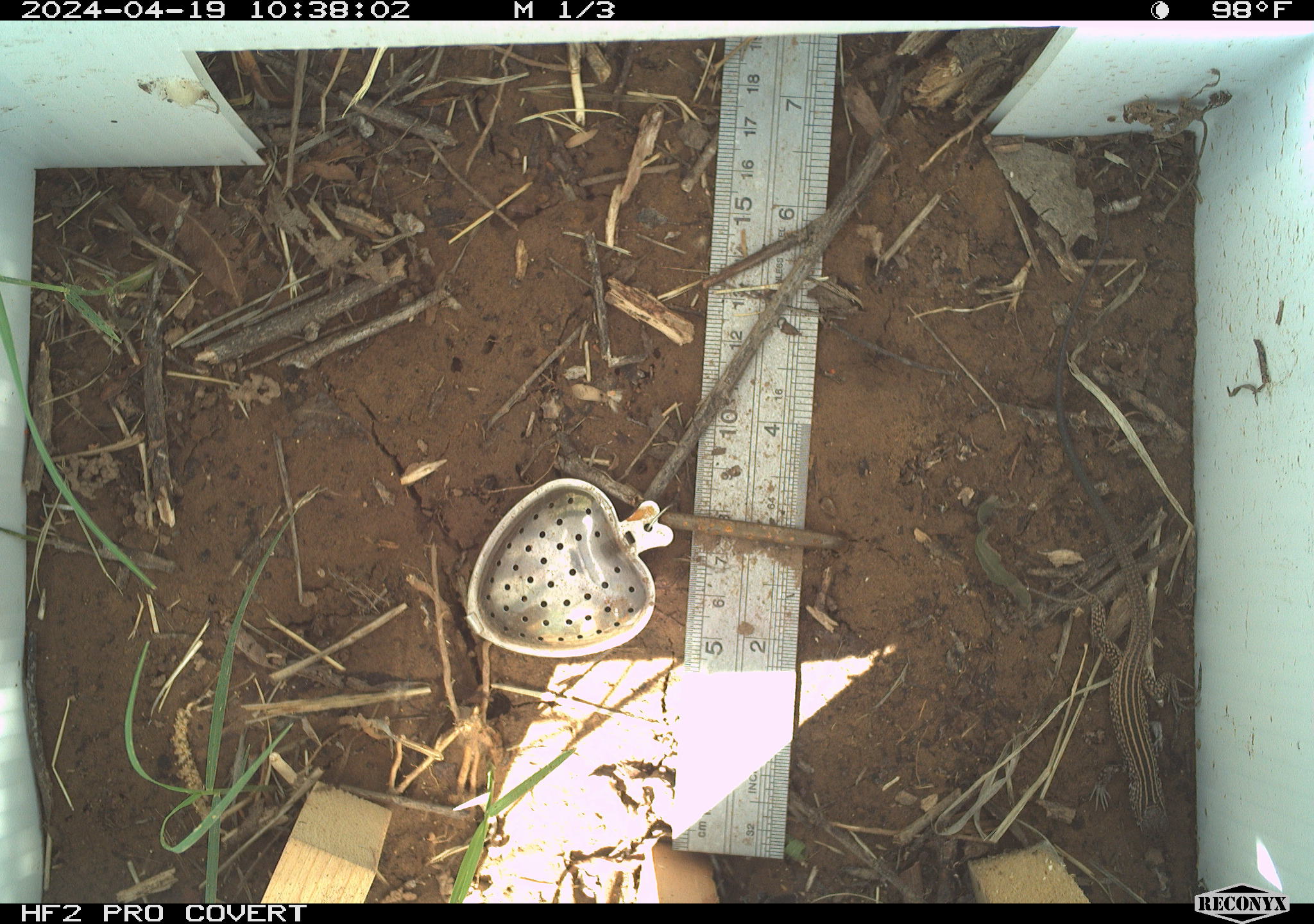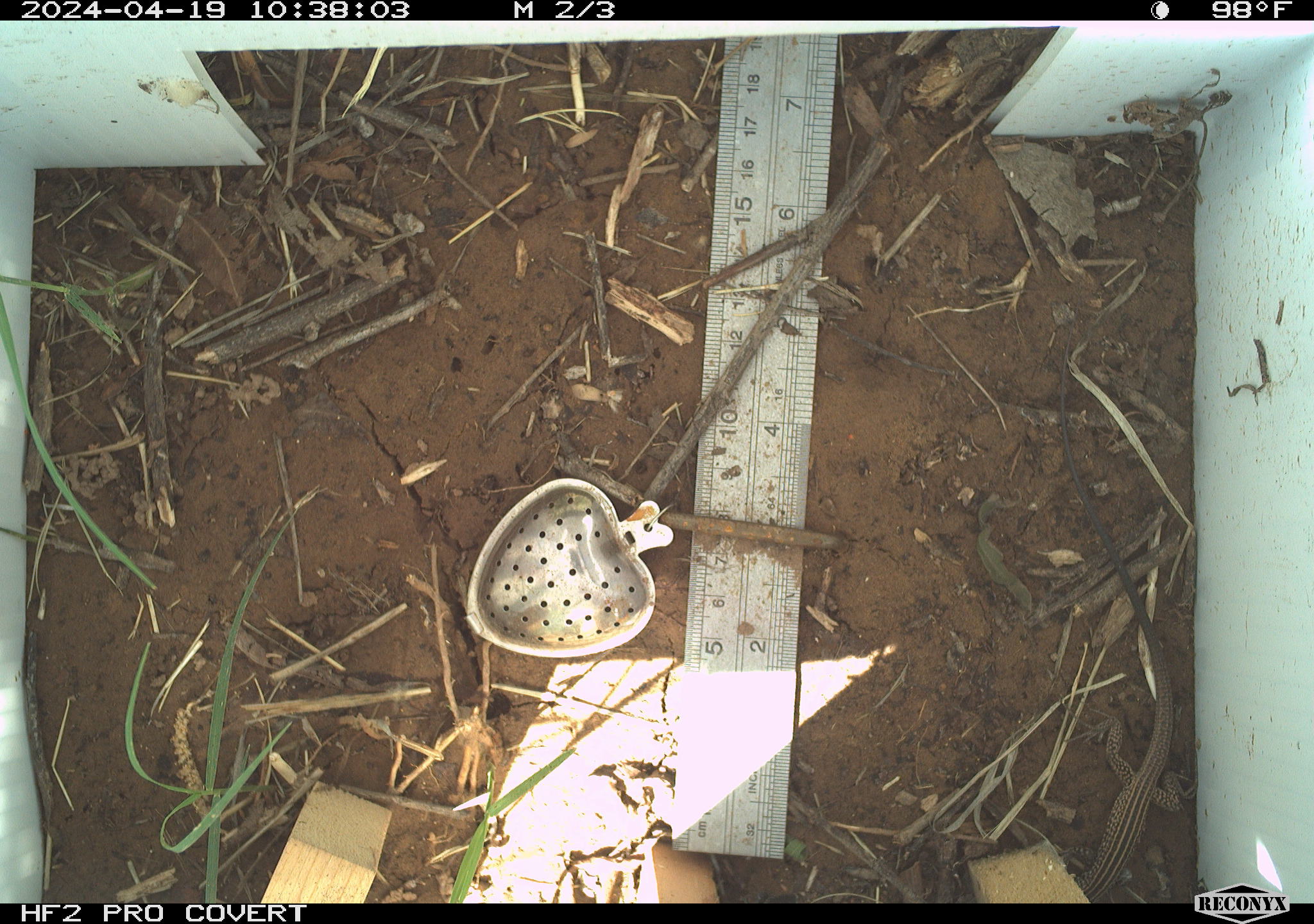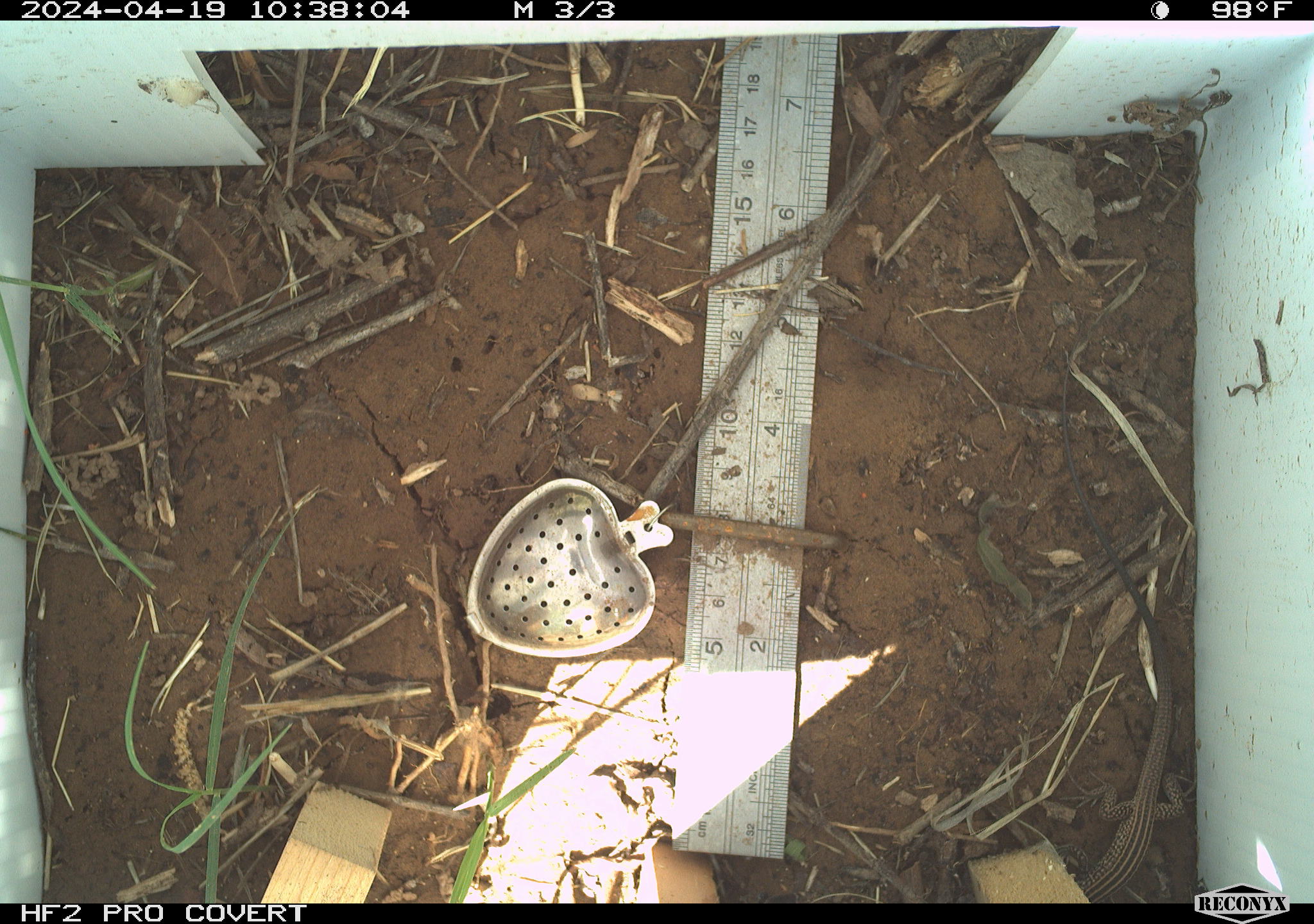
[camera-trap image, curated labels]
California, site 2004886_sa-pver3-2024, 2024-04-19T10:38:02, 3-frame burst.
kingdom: Animalia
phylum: Chordata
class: Reptilia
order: Squamata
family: Teiidae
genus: Aspidoscelis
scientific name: Aspidoscelis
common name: whiptail lizards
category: aspidoscelis species